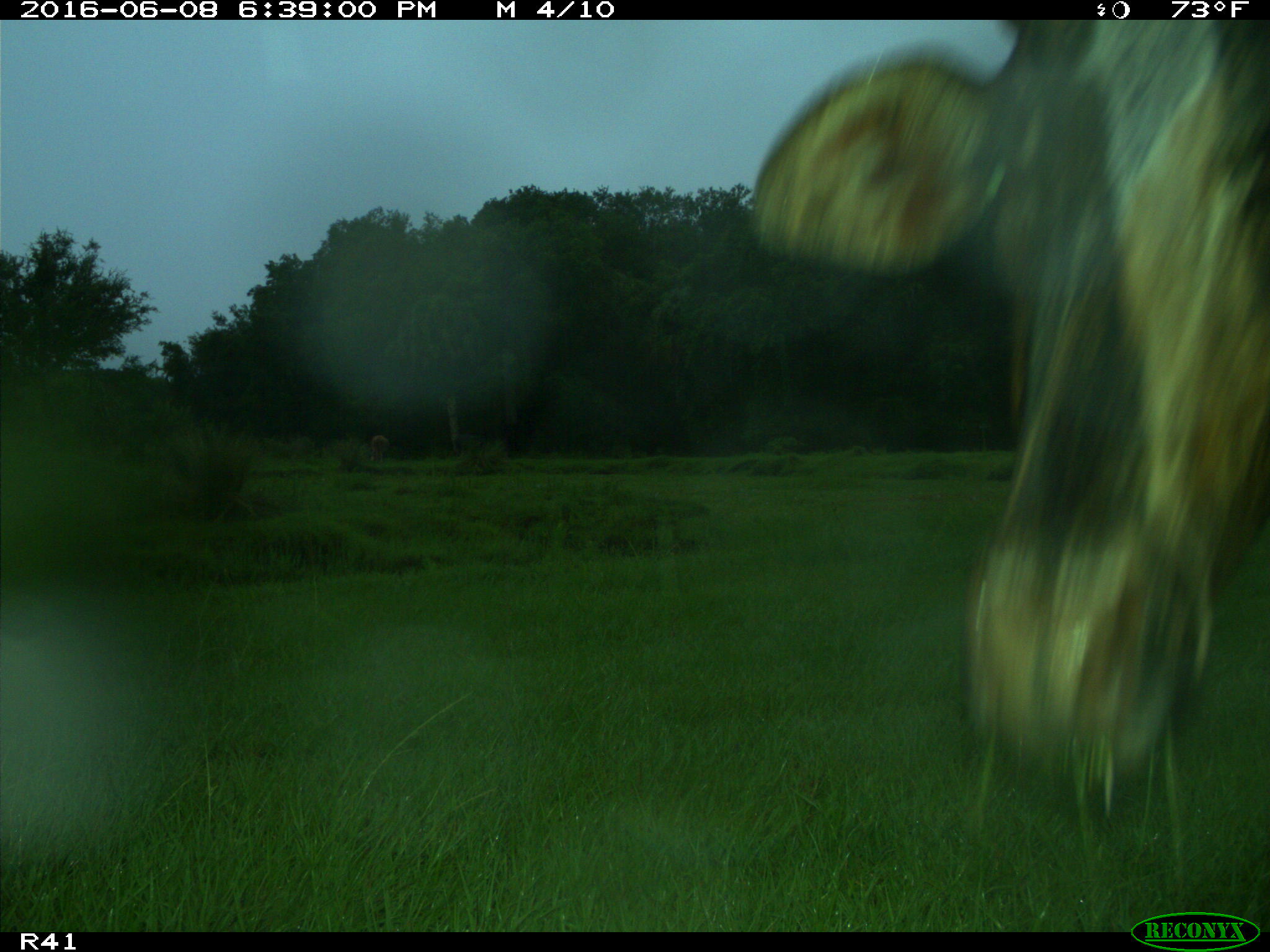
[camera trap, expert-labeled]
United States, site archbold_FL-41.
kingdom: Animalia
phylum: Chordata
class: Mammalia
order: Artiodactyla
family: Bovidae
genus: Bos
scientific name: Bos taurus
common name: domestic cow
Bos taurus (domestic cow).